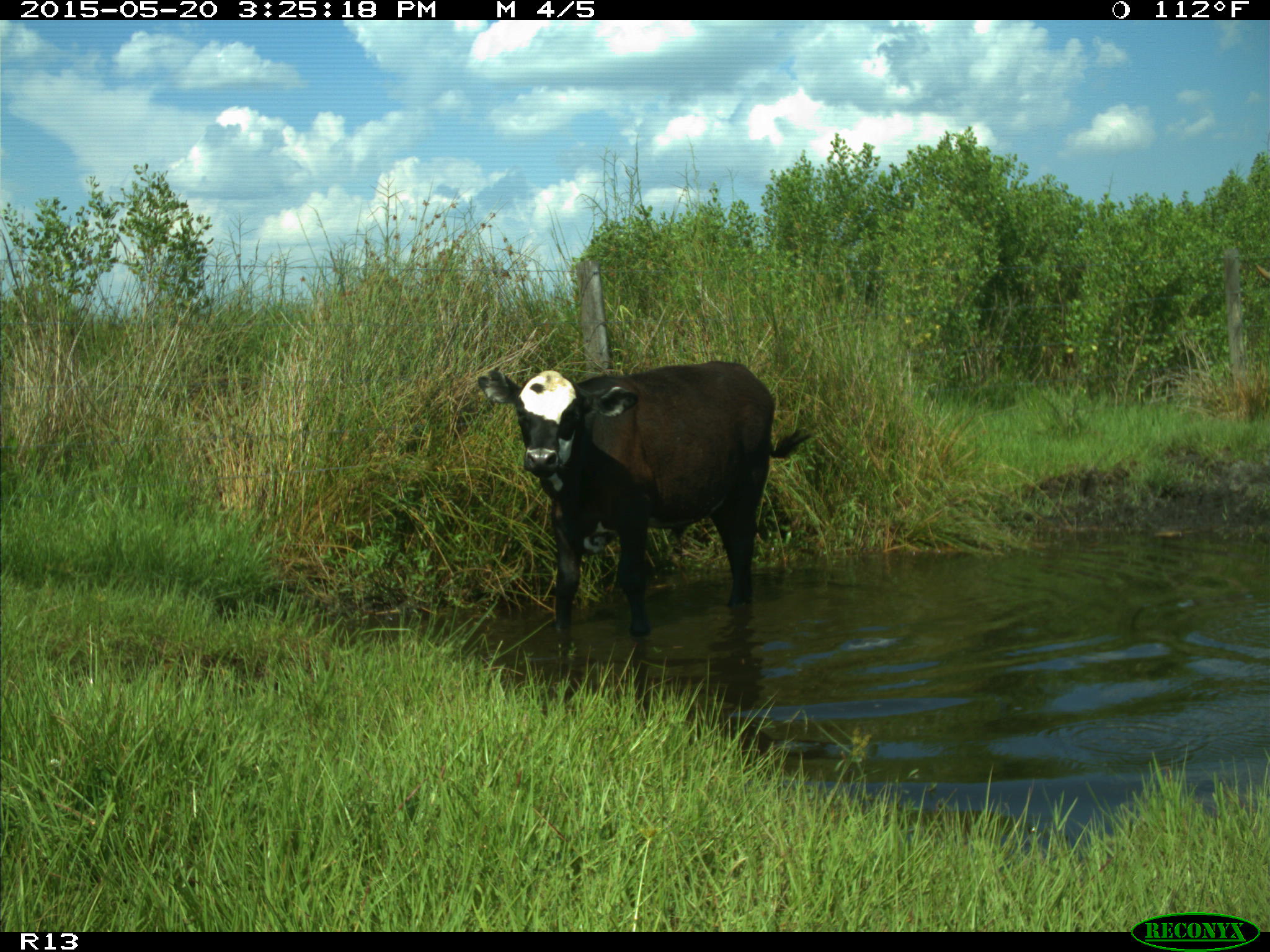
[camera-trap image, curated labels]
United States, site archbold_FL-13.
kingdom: Animalia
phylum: Chordata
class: Mammalia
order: Artiodactyla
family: Bovidae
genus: Bos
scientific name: Bos taurus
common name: domestic cow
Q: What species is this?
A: Bos taurus (domestic cow).